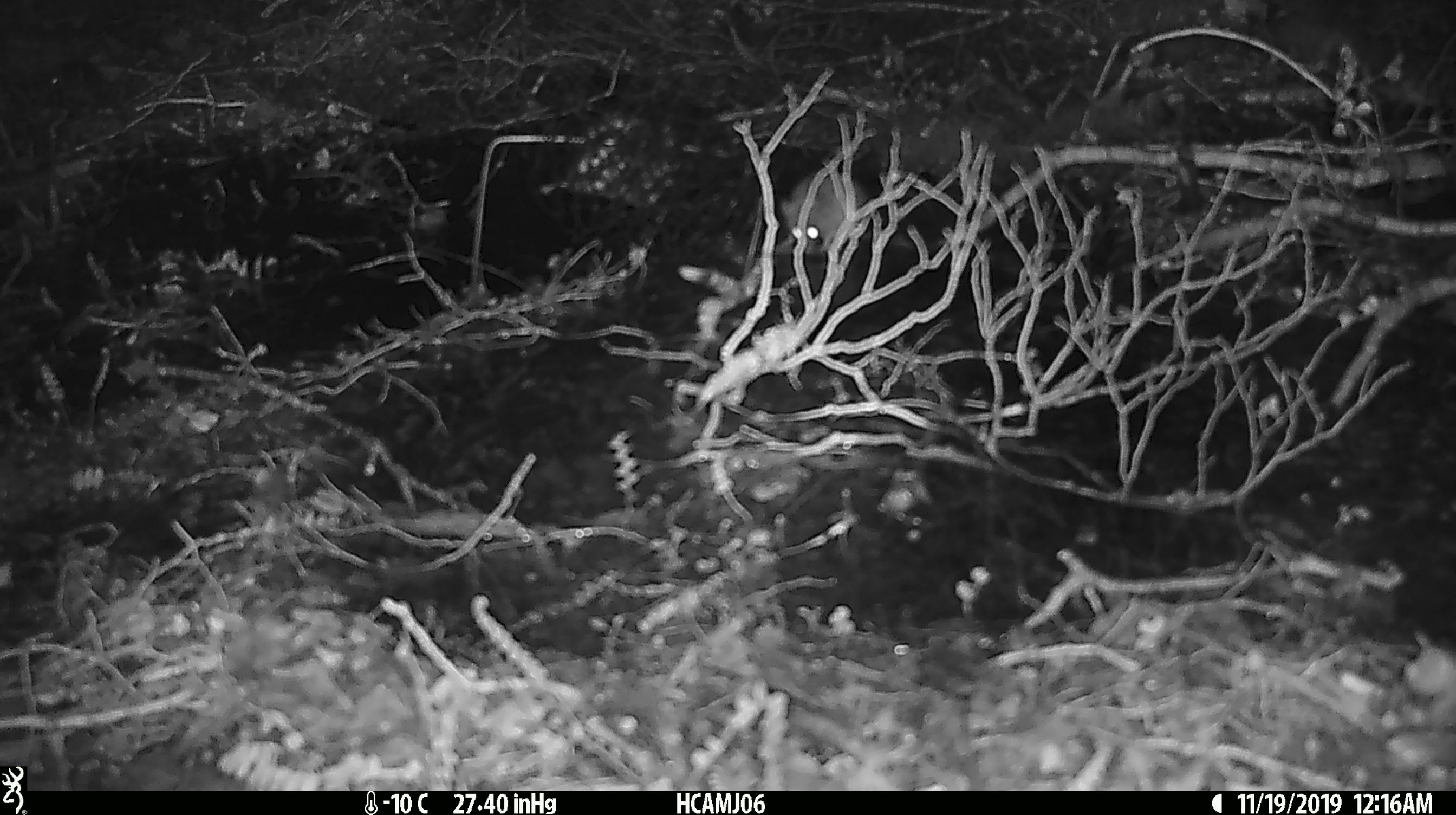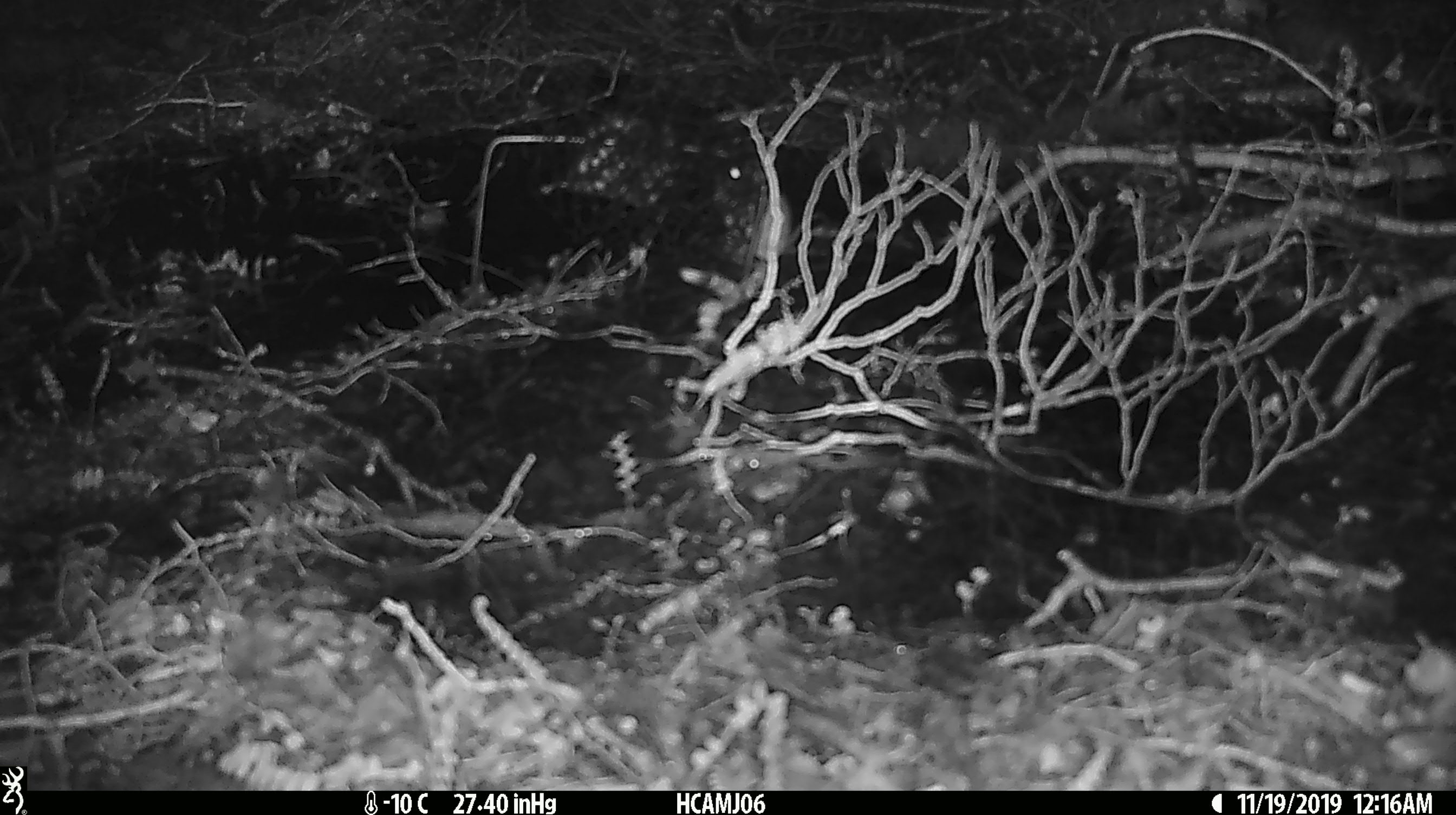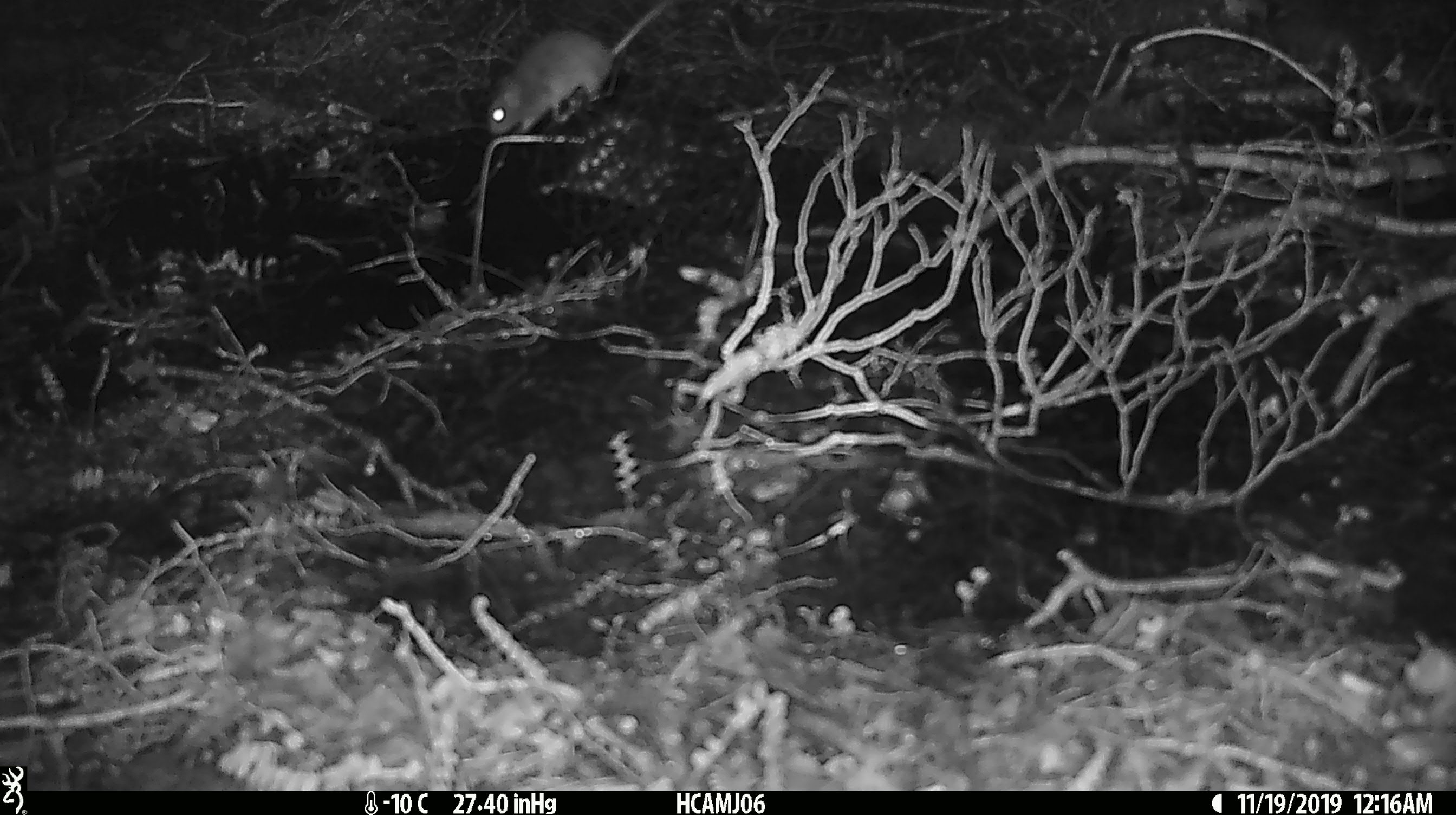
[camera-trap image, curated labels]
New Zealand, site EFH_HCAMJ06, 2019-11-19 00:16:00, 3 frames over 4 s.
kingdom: Animalia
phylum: Chordata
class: Mammalia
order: Rodentia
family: Muridae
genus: Mus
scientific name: Mus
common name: mouse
Mouse (Mus).